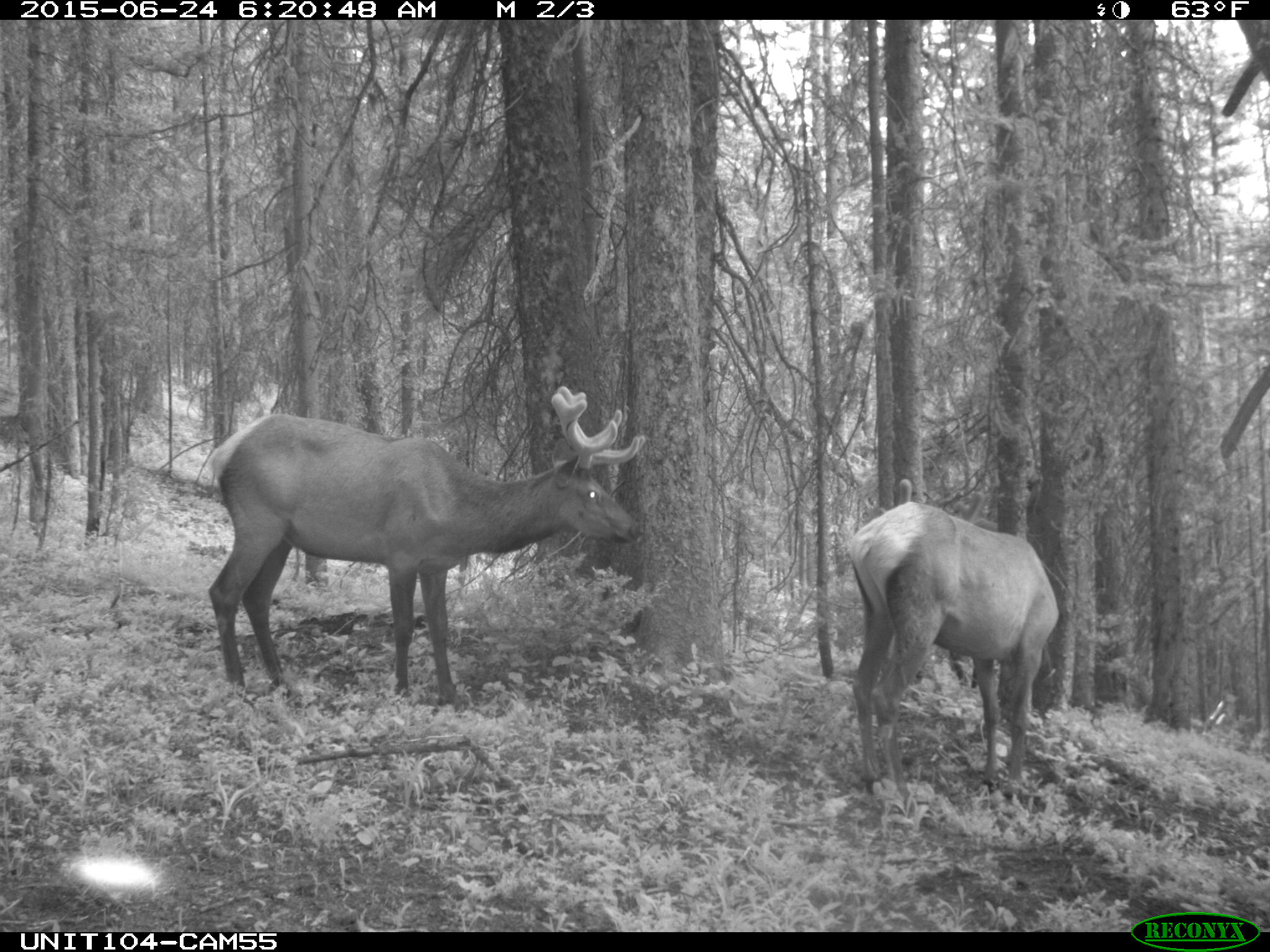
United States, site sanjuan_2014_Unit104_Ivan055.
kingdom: Animalia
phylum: Chordata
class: Mammalia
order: Artiodactyla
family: Cervidae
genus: Cervus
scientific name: Cervus elaphus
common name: red deer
Cervus elaphus (red deer).